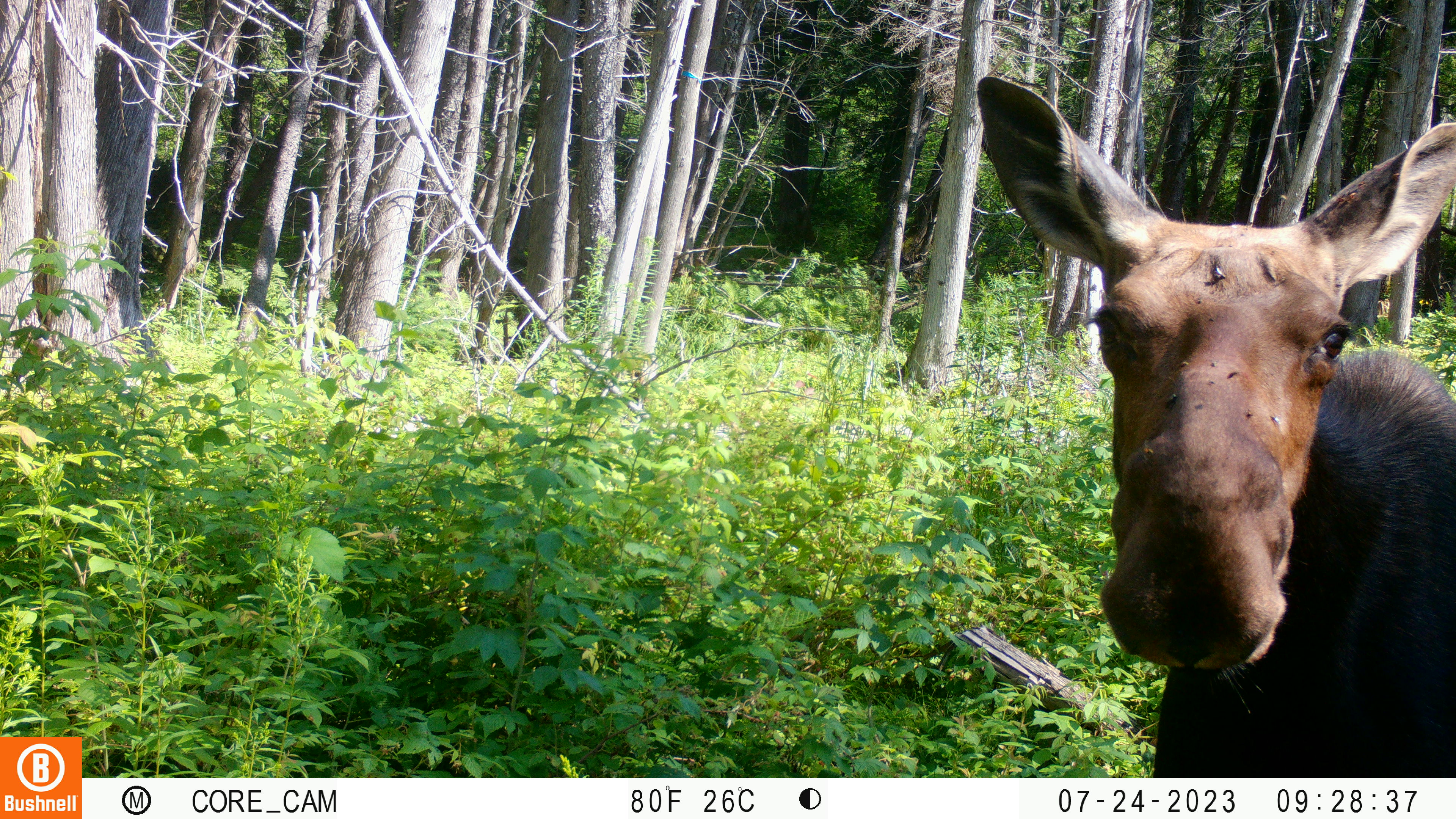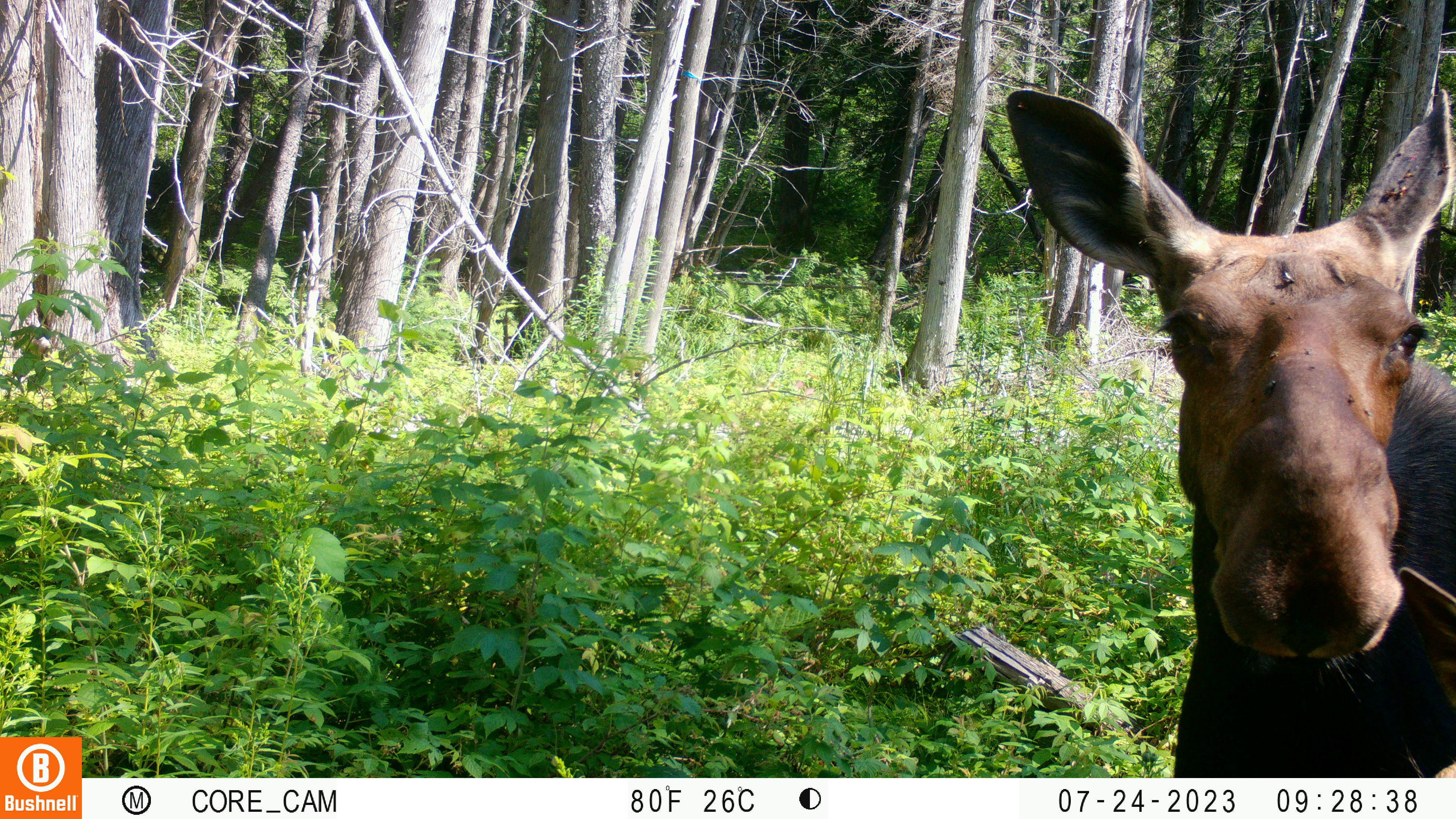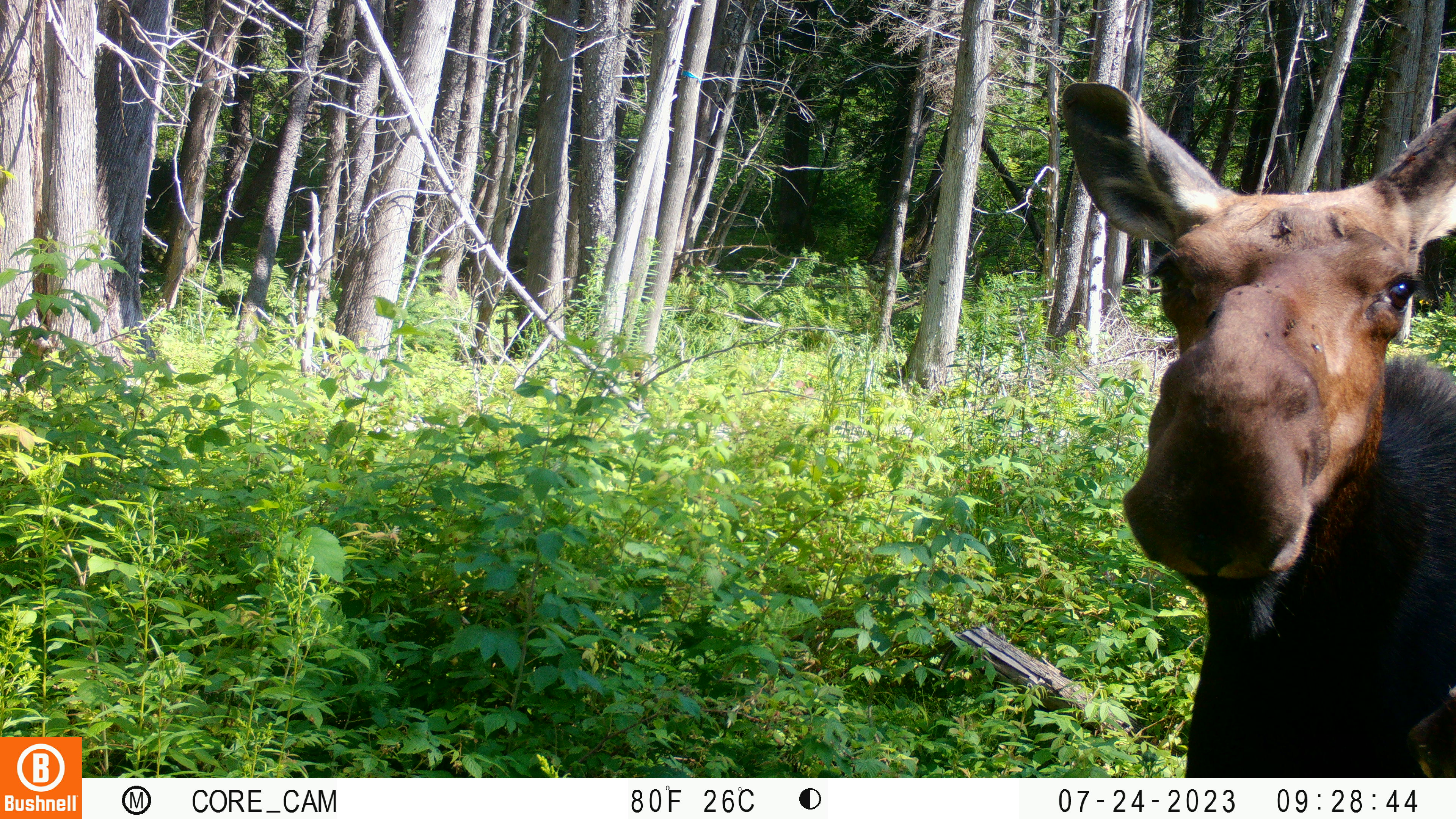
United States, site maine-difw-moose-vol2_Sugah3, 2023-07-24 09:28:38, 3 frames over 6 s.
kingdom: Animalia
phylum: Chordata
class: Mammalia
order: Artiodactyla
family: Cervidae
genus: Alces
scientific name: Alces alces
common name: moose